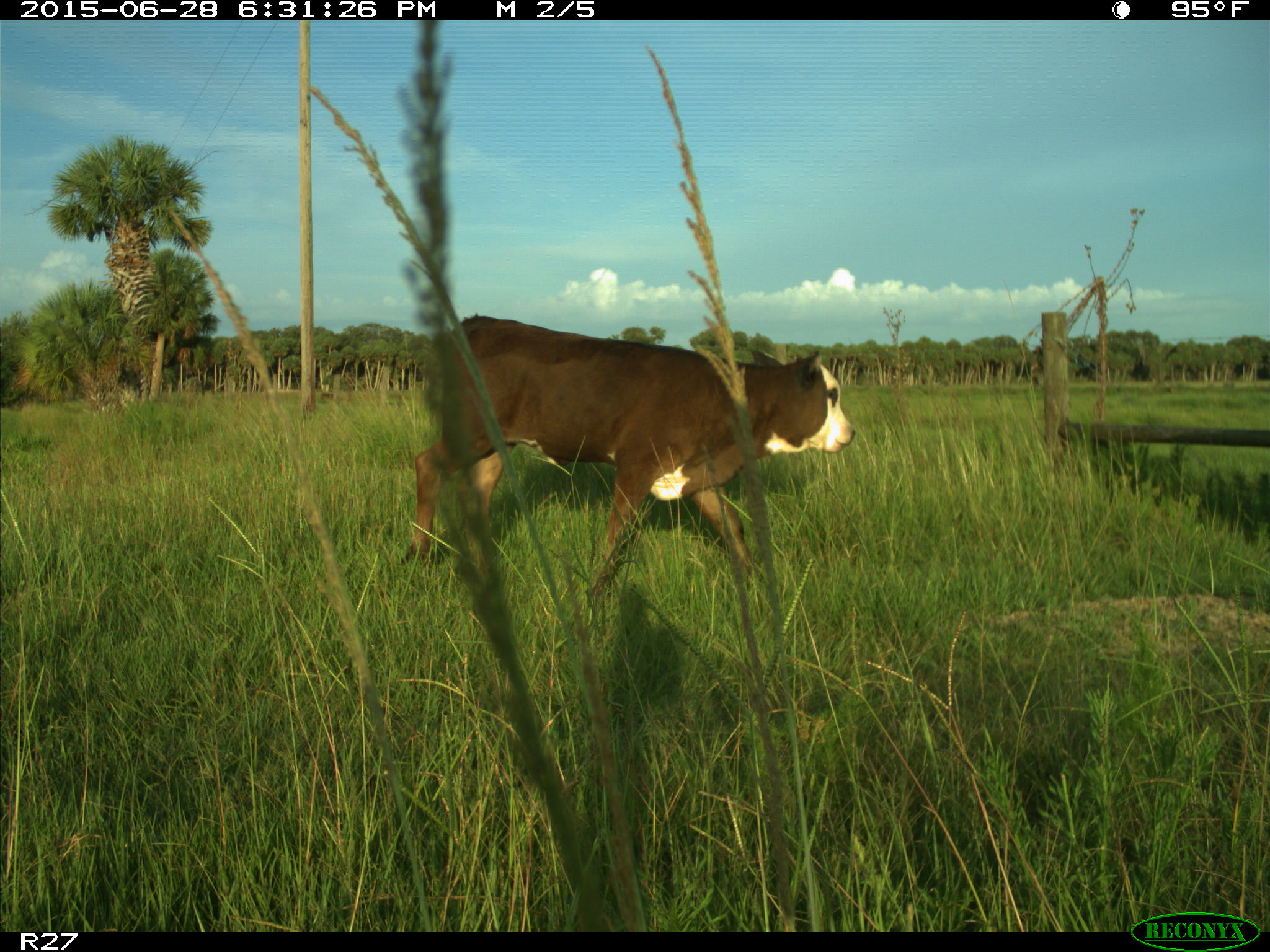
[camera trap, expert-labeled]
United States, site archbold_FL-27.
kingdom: Animalia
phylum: Chordata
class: Mammalia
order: Artiodactyla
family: Bovidae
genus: Bos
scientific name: Bos taurus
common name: domestic cow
Bos taurus (domestic cow).